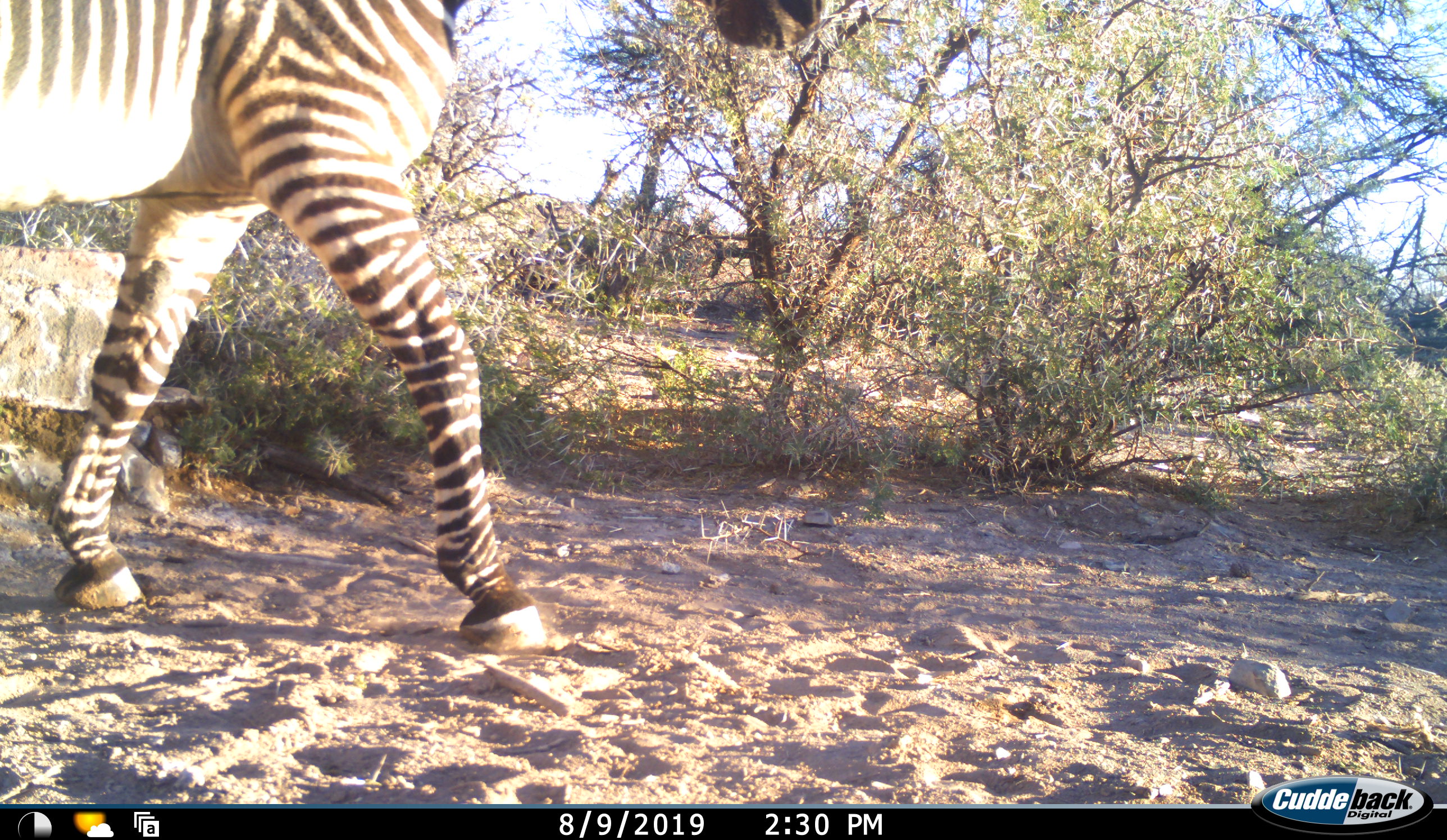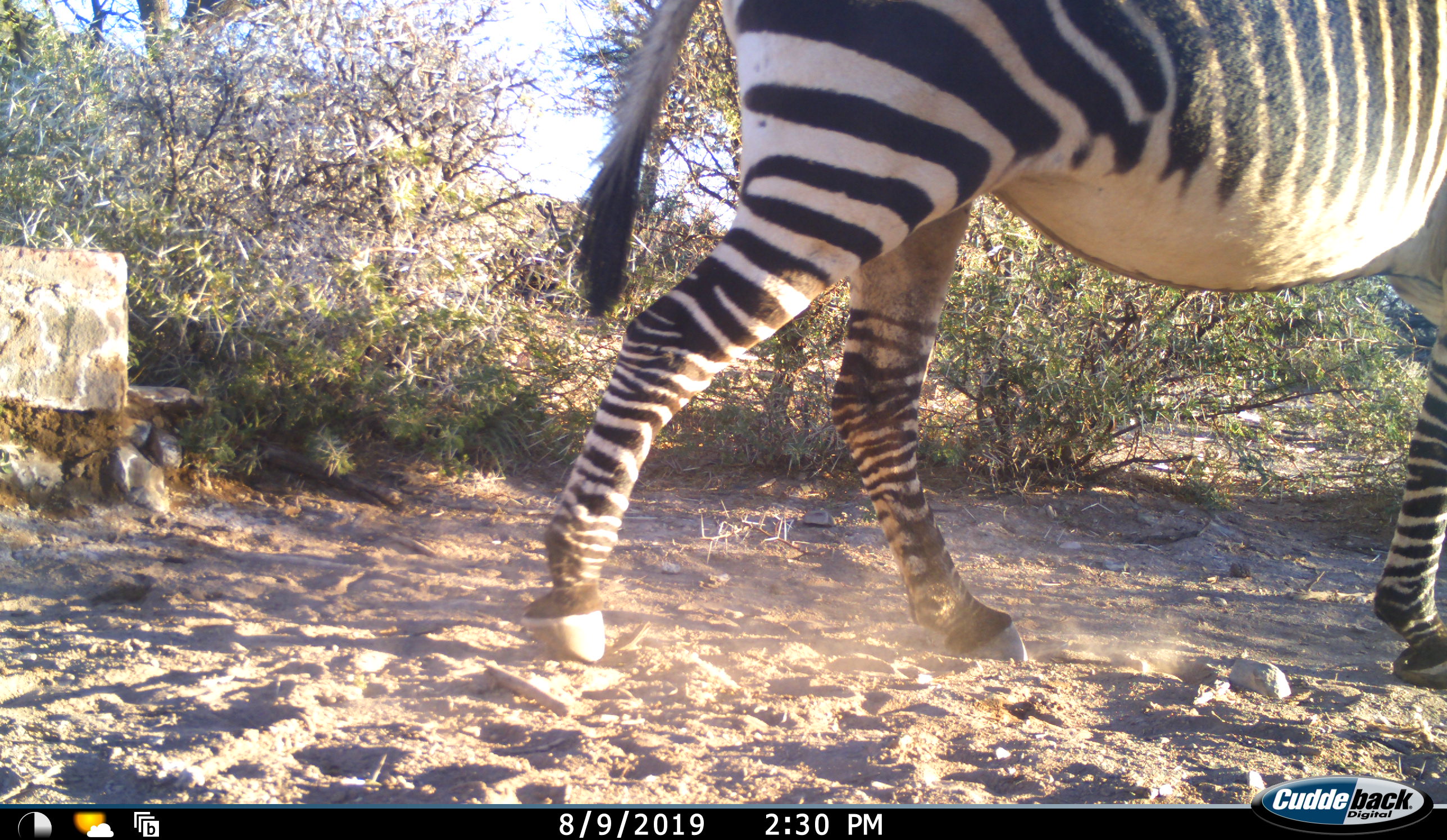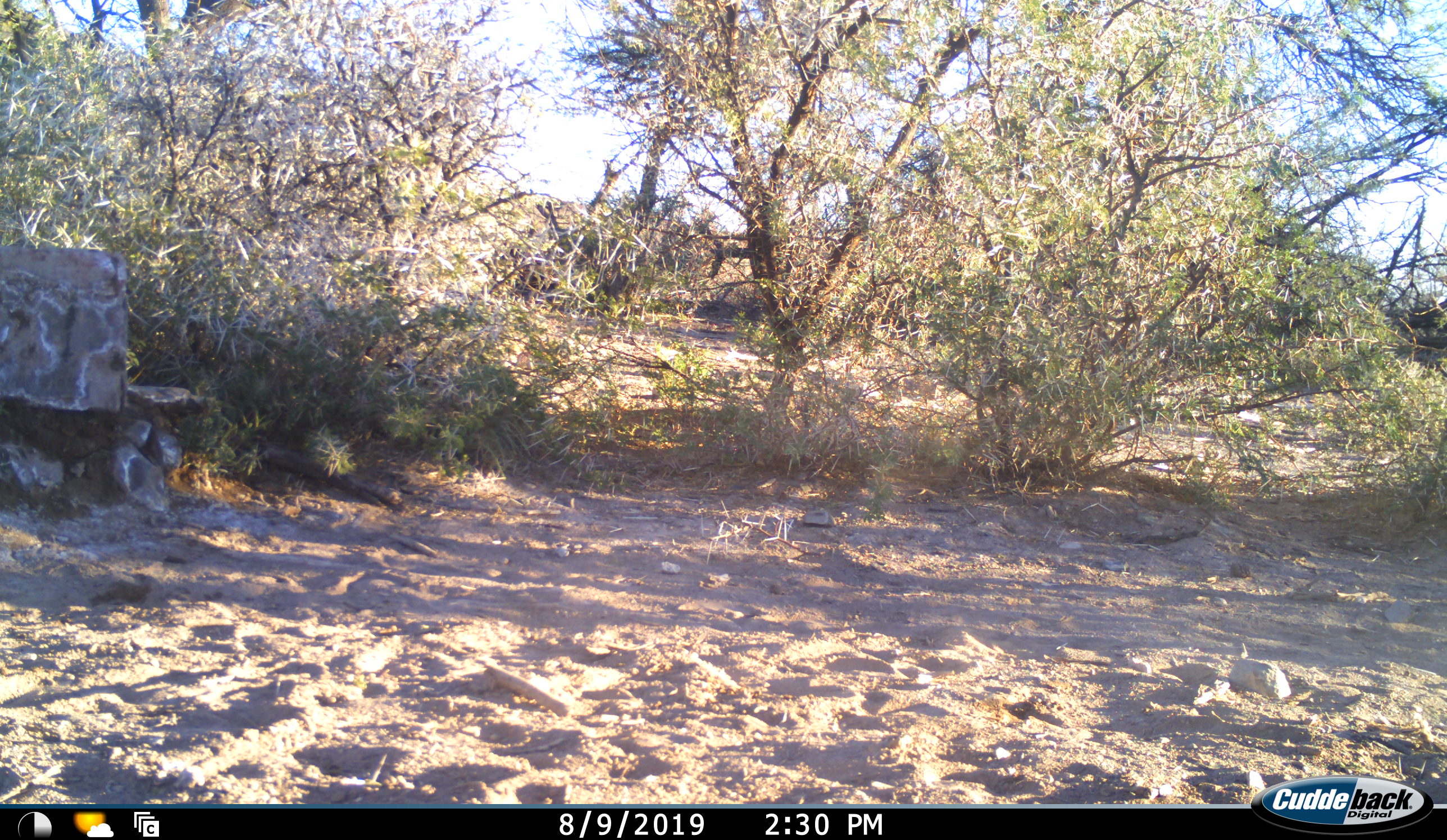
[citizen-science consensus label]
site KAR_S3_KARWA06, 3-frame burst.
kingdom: Animalia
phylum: Chordata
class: Mammalia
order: Perissodactyla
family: Equidae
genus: Equus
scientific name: Equus zebra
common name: mountain zebra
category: zebramountain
Zebramountain (mountain zebra) (Equus zebra), count 1. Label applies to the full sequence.